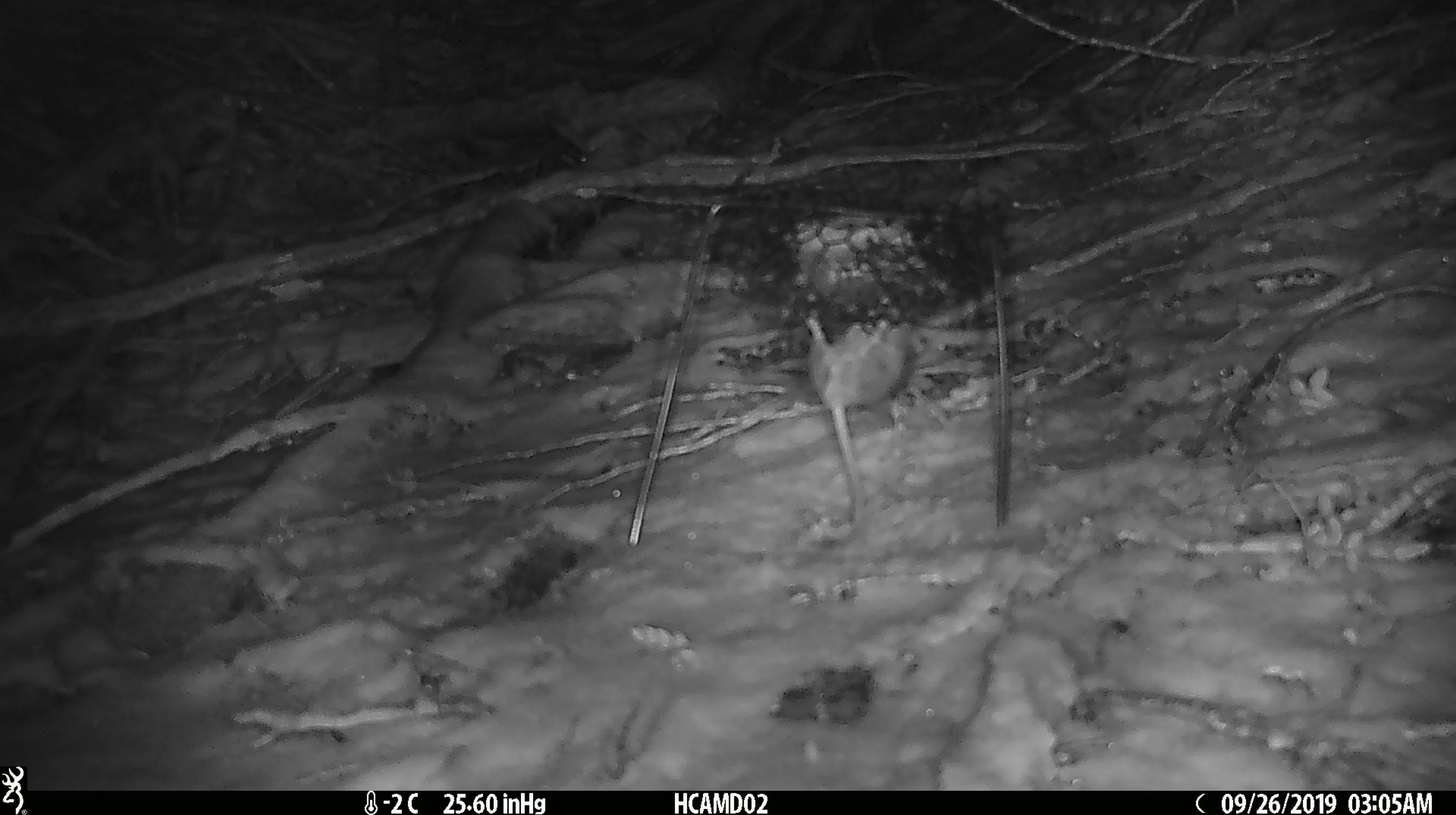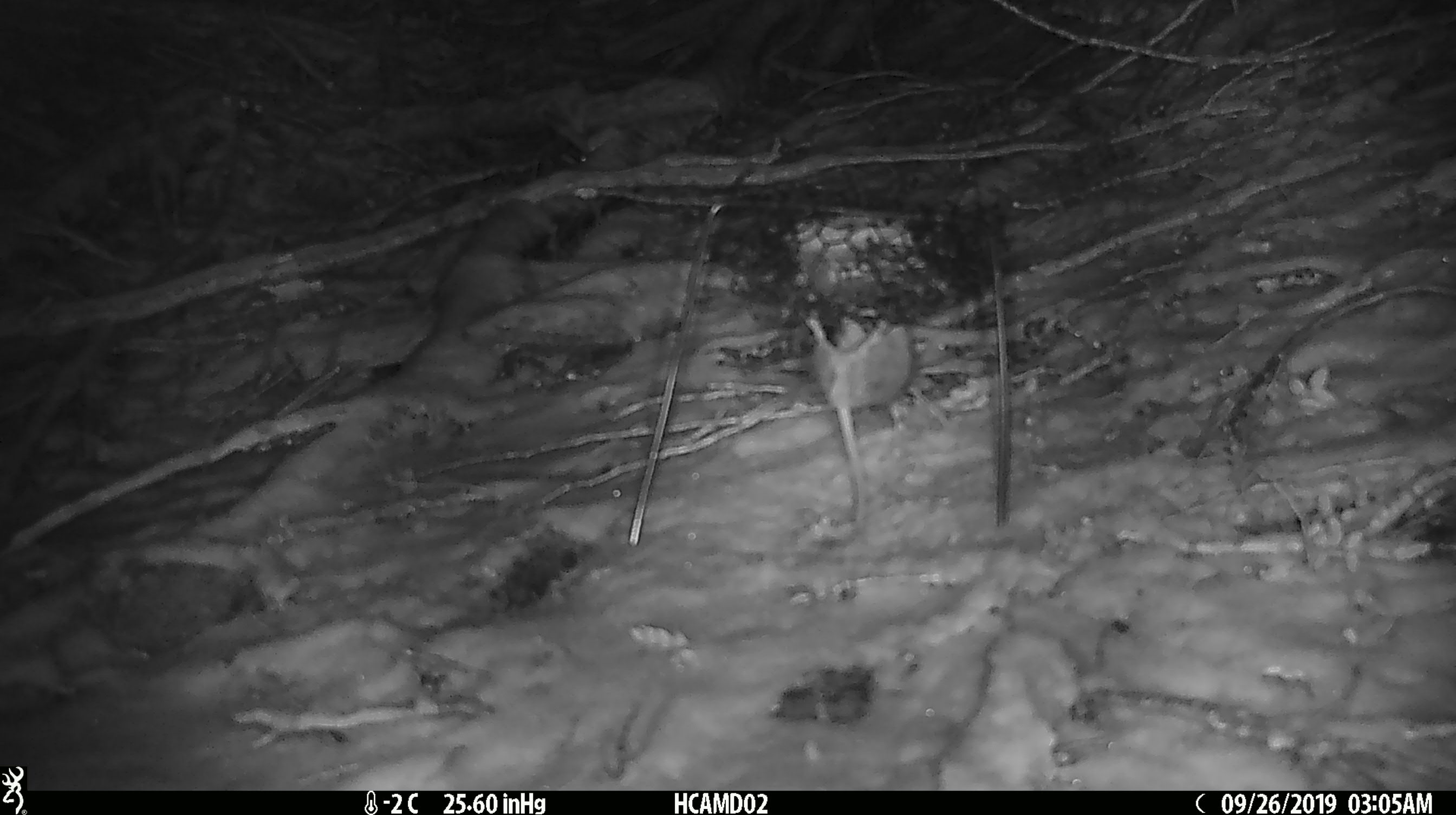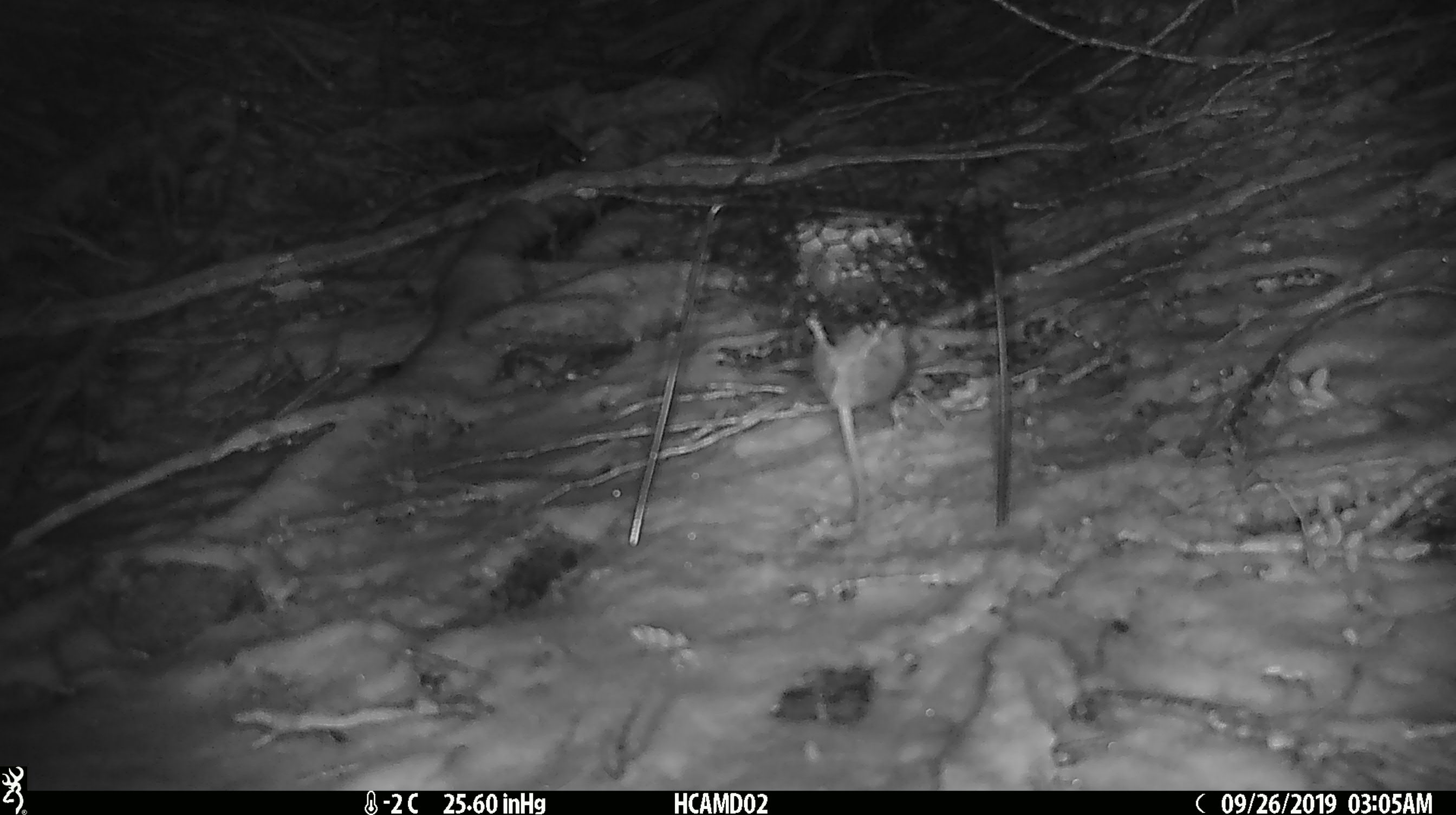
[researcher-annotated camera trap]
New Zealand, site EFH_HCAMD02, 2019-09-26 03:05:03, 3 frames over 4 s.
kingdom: Animalia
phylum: Chordata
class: Mammalia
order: Rodentia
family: Muridae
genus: Mus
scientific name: Mus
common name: mouse